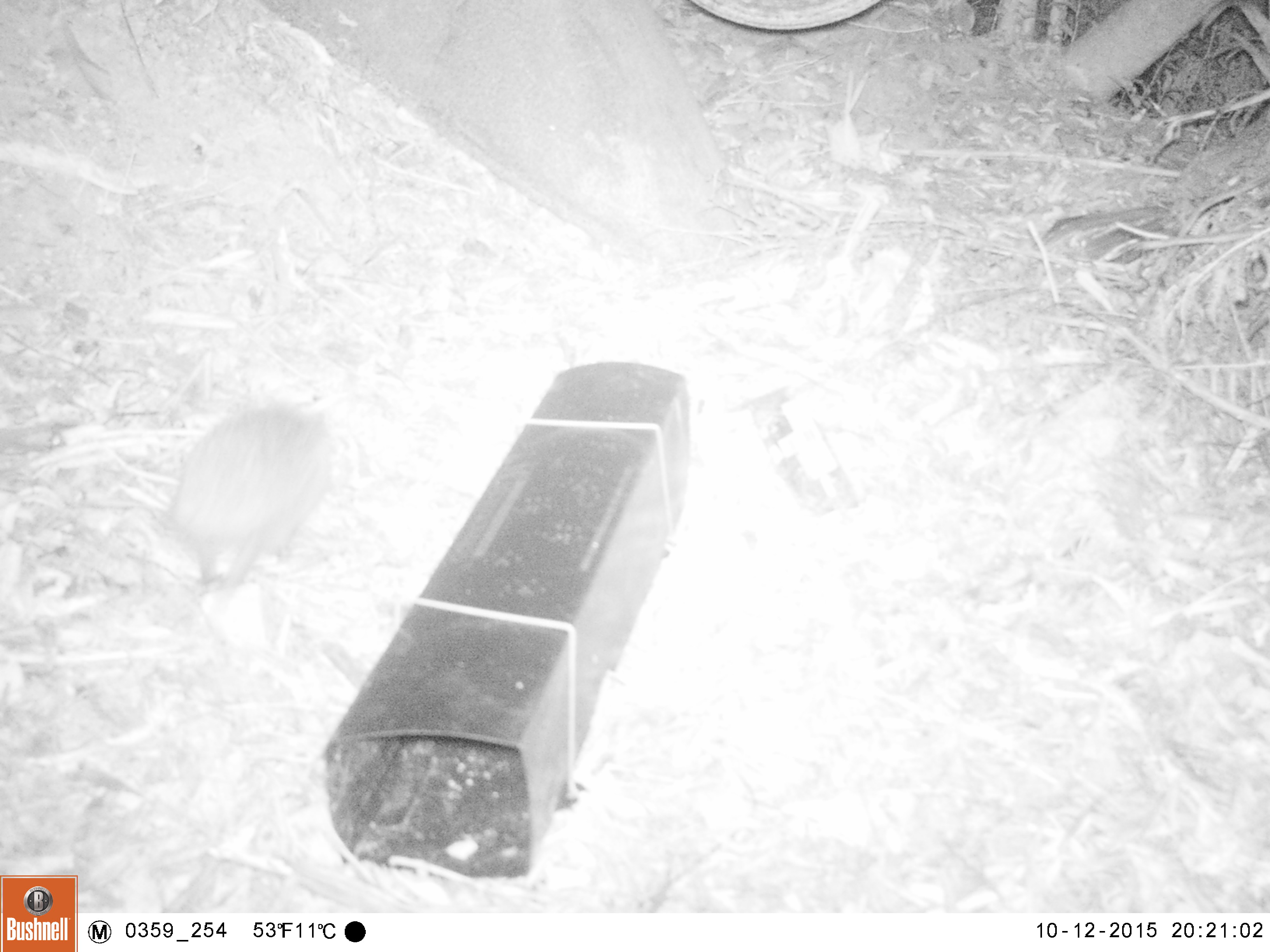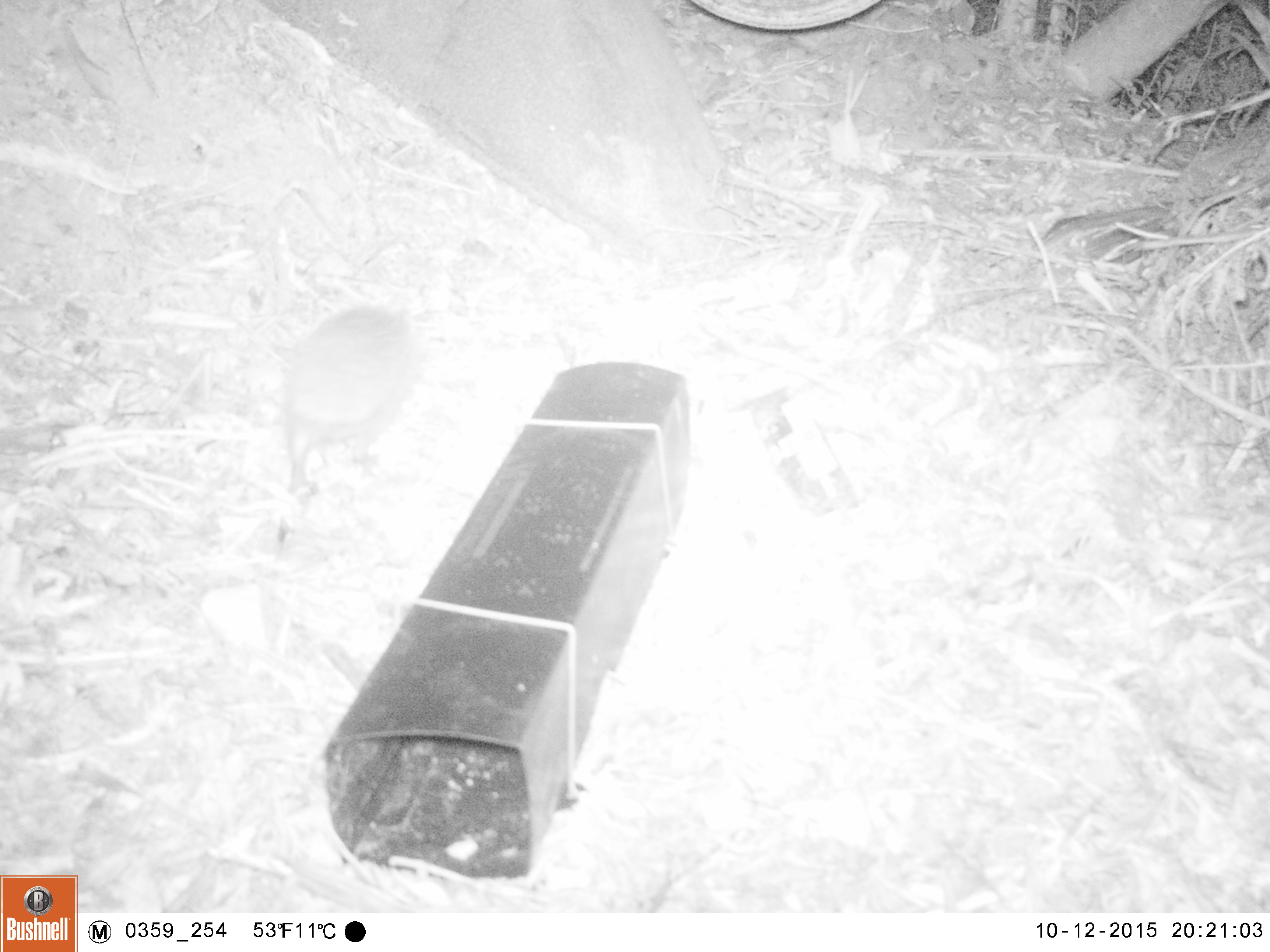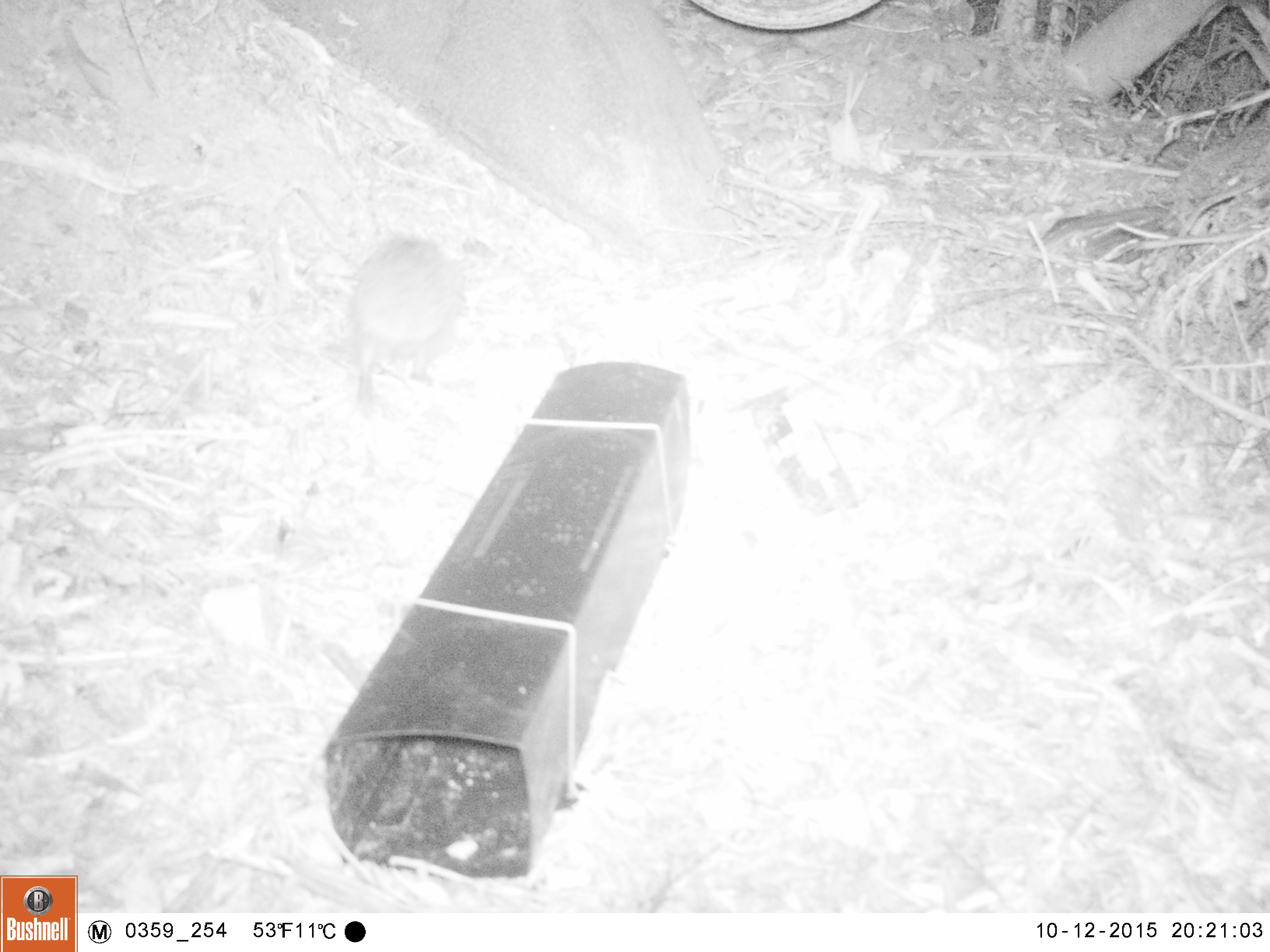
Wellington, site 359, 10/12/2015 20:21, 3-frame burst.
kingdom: Animalia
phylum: Chordata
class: Mammalia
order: Eulipotyphla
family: Erinaceidae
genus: Erinaceus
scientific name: Erinaceus europaeus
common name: hedgehog